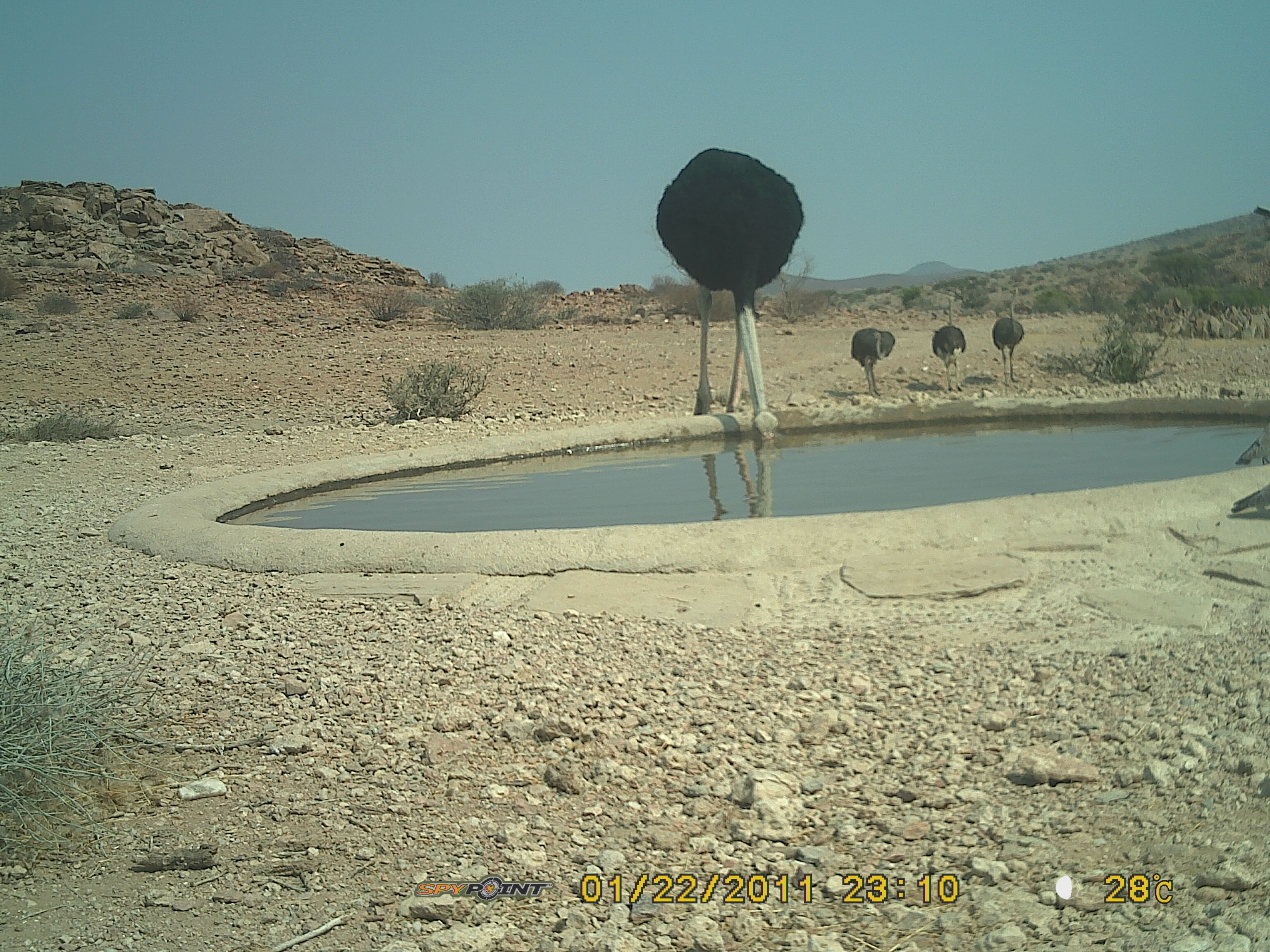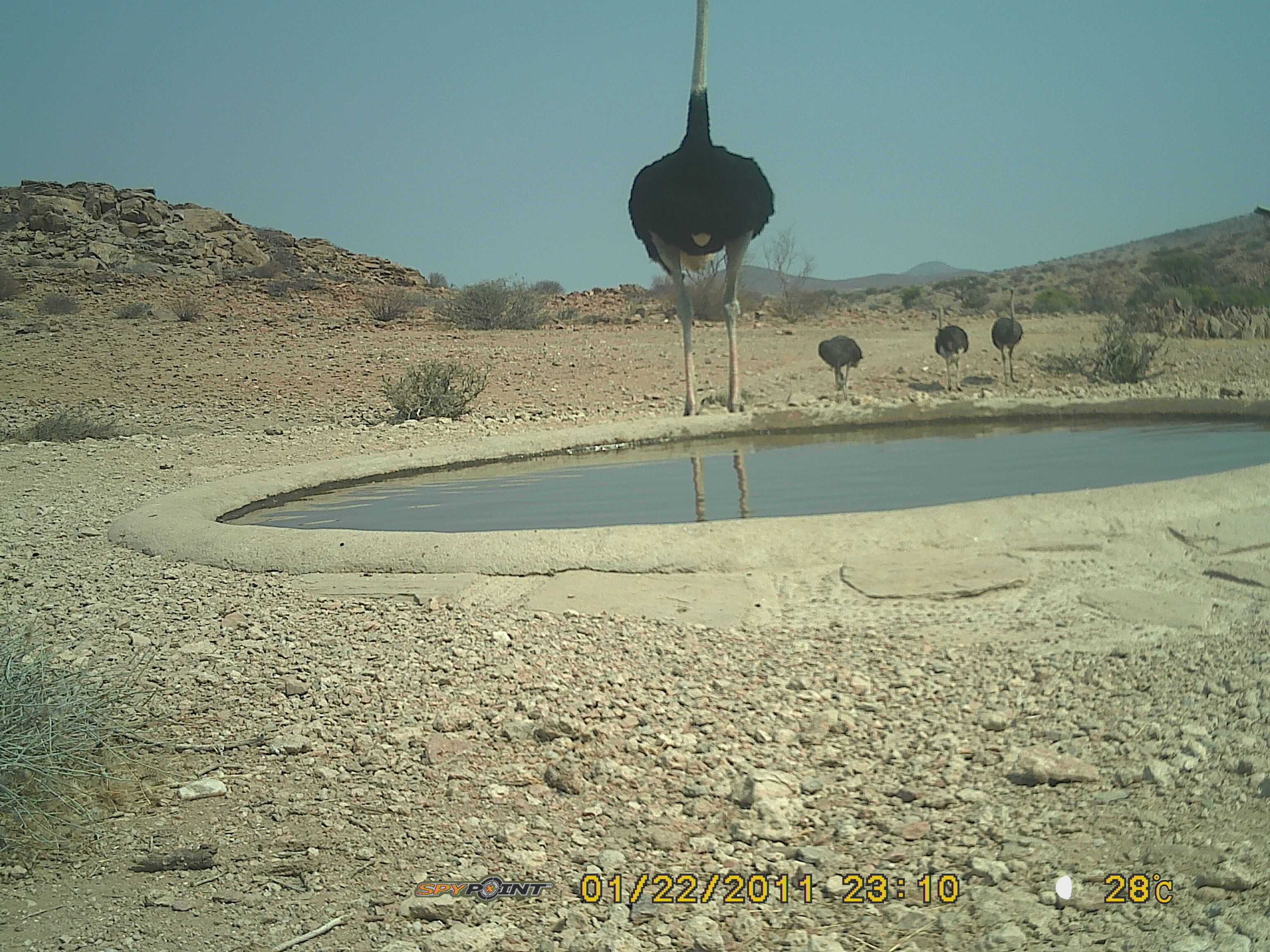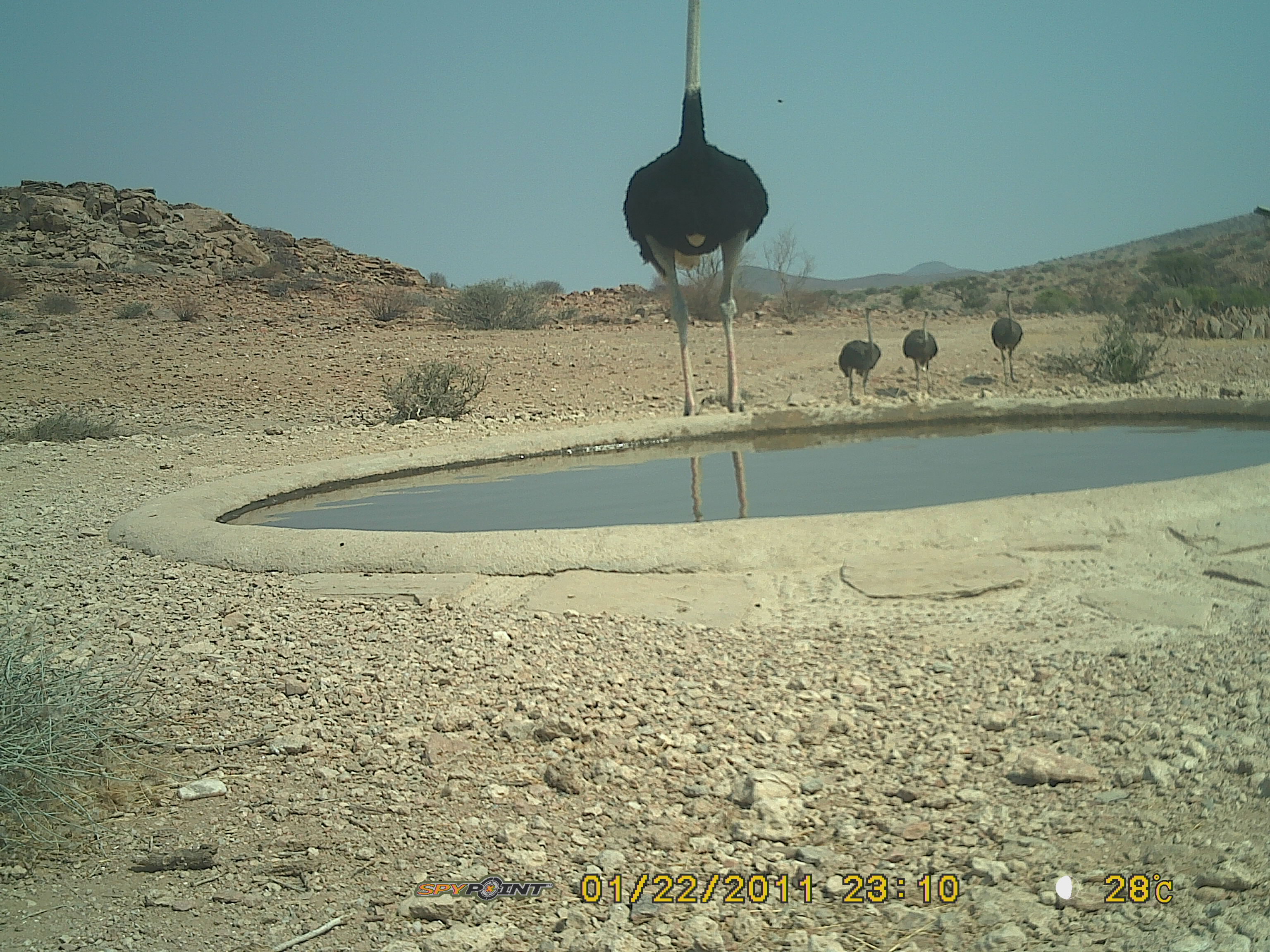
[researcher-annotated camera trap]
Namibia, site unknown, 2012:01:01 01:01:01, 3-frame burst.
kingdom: Animalia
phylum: Chordata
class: Aves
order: Struthioniformes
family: Struthionidae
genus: Struthio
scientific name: Struthio camelus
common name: common ostrich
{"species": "Struthio camelus (common ostrich)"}